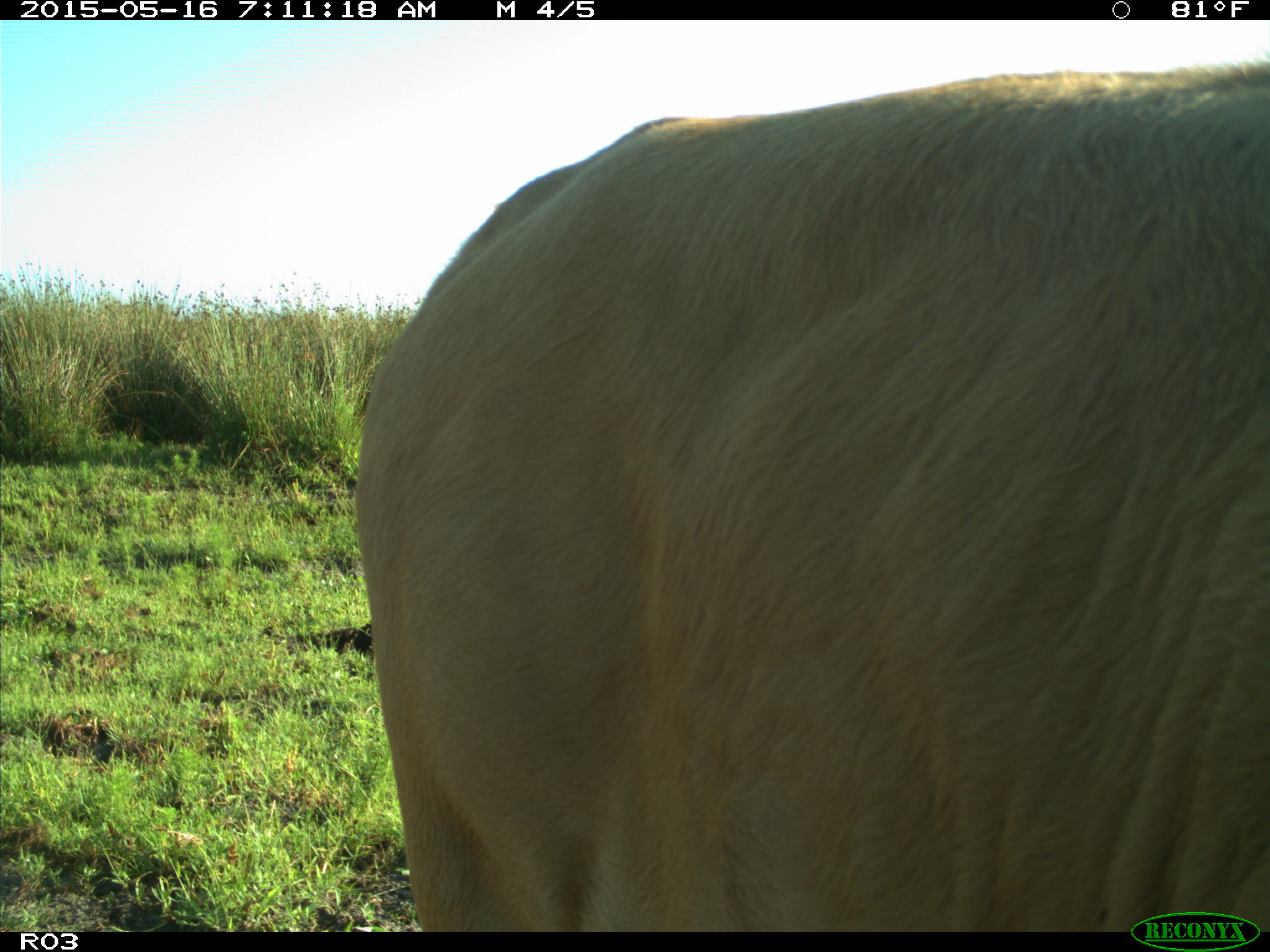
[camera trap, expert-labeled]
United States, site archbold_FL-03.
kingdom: Animalia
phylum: Chordata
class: Mammalia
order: Artiodactyla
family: Bovidae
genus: Bos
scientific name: Bos taurus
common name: domestic cow